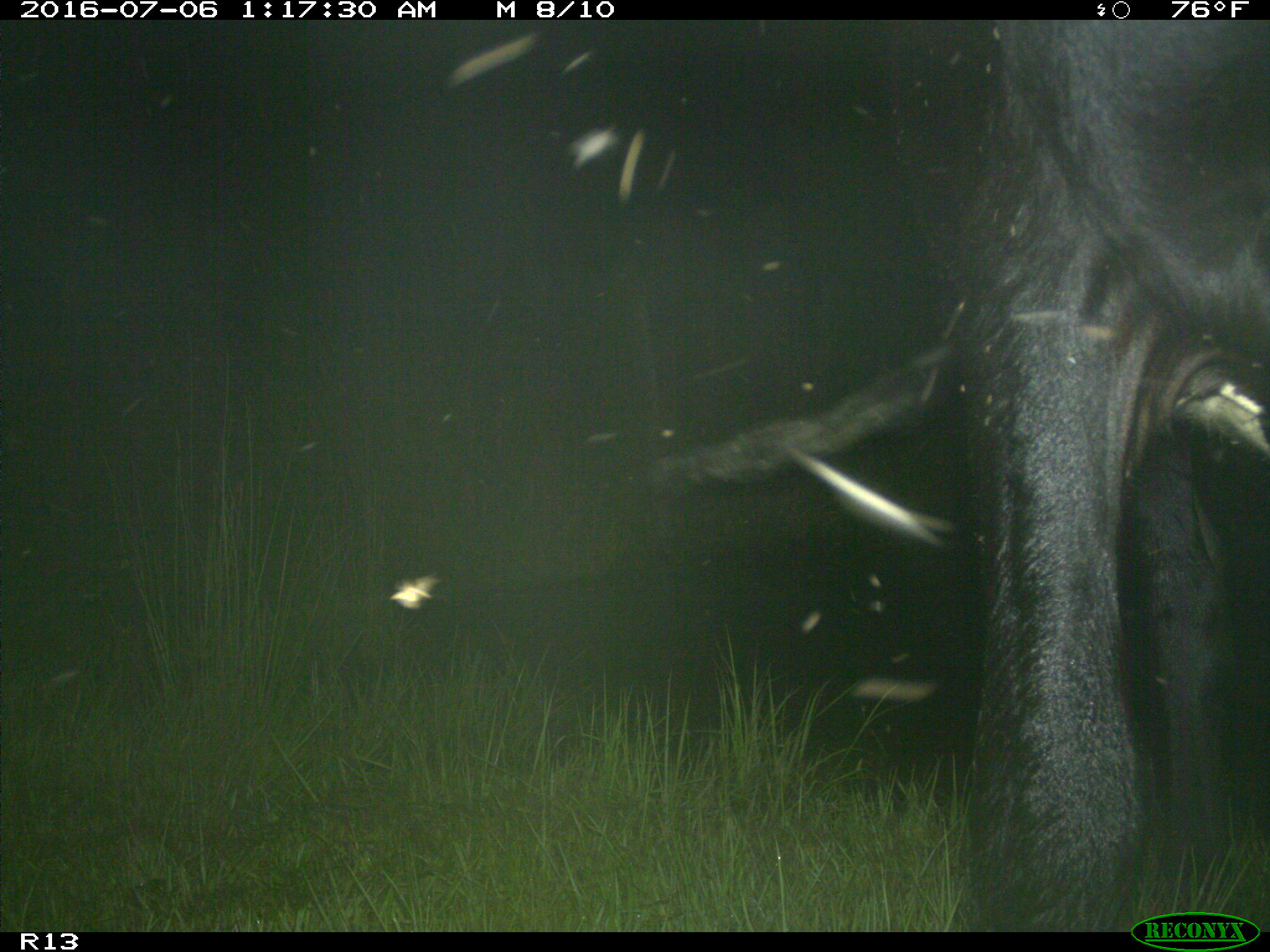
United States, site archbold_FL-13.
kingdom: Animalia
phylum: Chordata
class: Mammalia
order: Artiodactyla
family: Bovidae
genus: Bos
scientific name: Bos taurus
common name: domestic cow